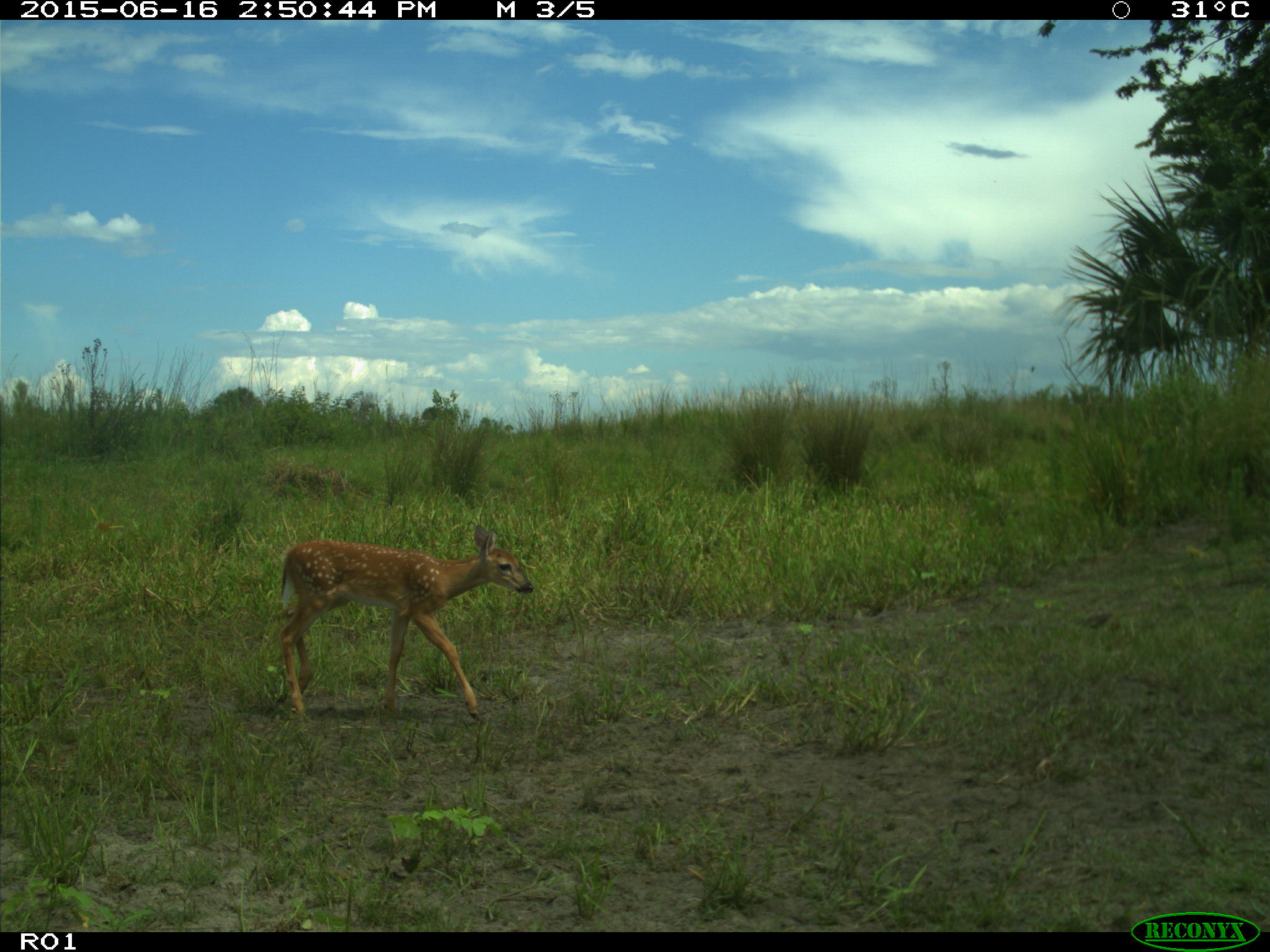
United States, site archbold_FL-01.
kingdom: Animalia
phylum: Chordata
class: Mammalia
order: Artiodactyla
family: Cervidae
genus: Odocoileus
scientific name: Odocoileus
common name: deer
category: unidentified deer